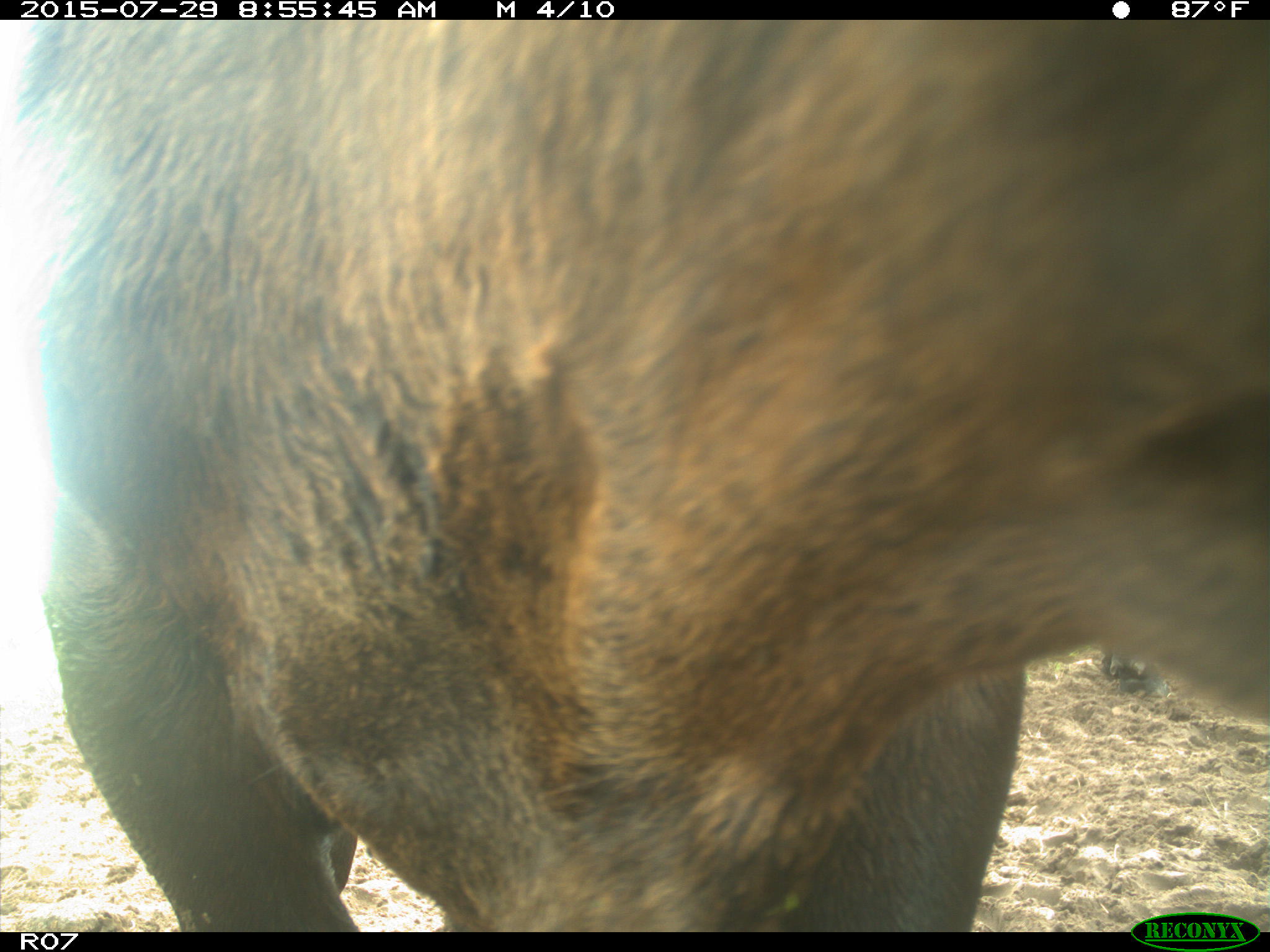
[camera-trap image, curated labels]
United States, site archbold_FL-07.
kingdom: Animalia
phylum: Chordata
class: Mammalia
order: Artiodactyla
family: Bovidae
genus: Bos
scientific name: Bos taurus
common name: domestic cow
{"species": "Bos taurus (domestic cow)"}